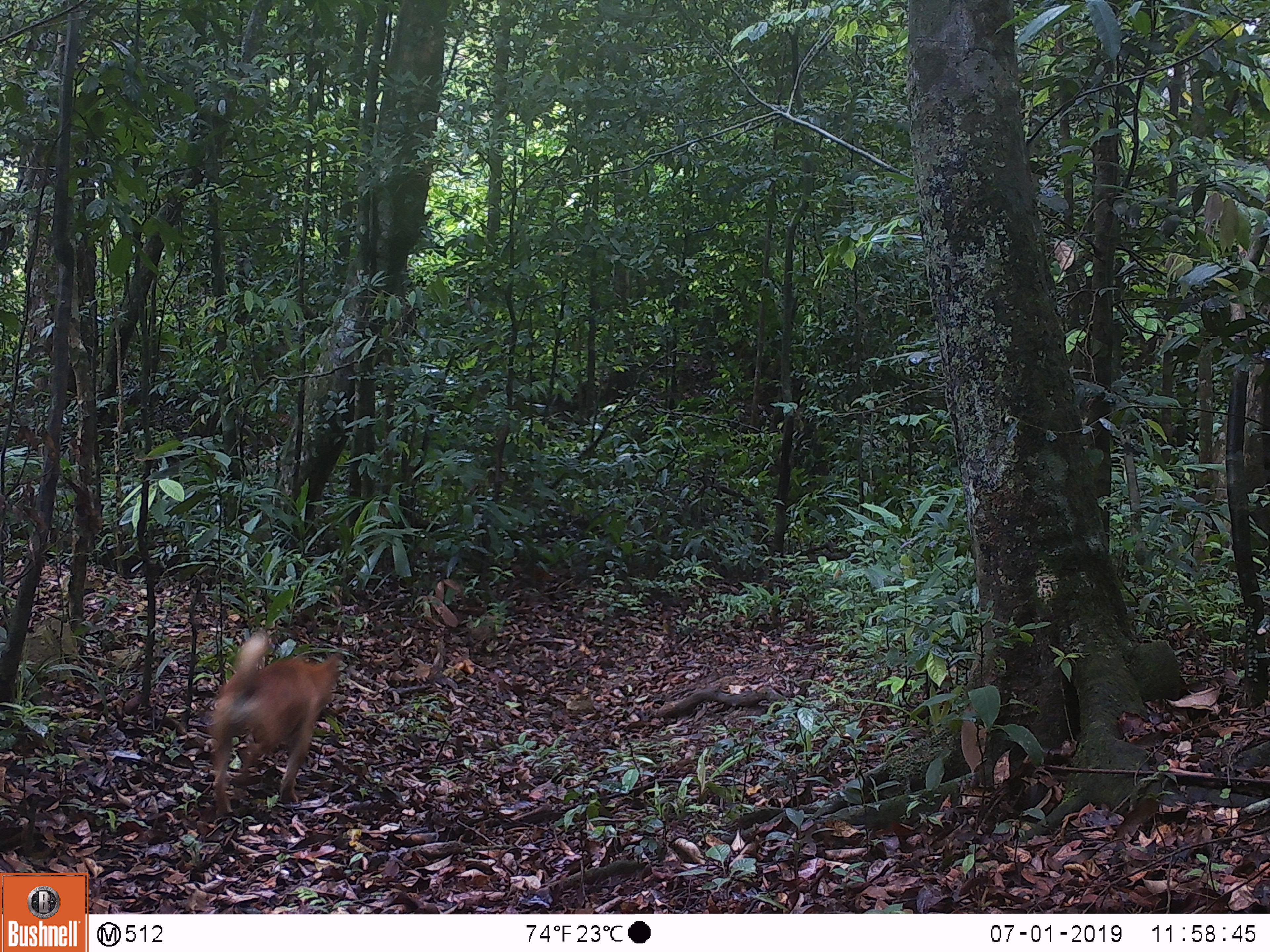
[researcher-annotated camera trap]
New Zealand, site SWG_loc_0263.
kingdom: Animalia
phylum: Chordata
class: Mammalia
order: Carnivora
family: Canidae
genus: Canis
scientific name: Canis familiaris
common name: domestic dog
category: dog